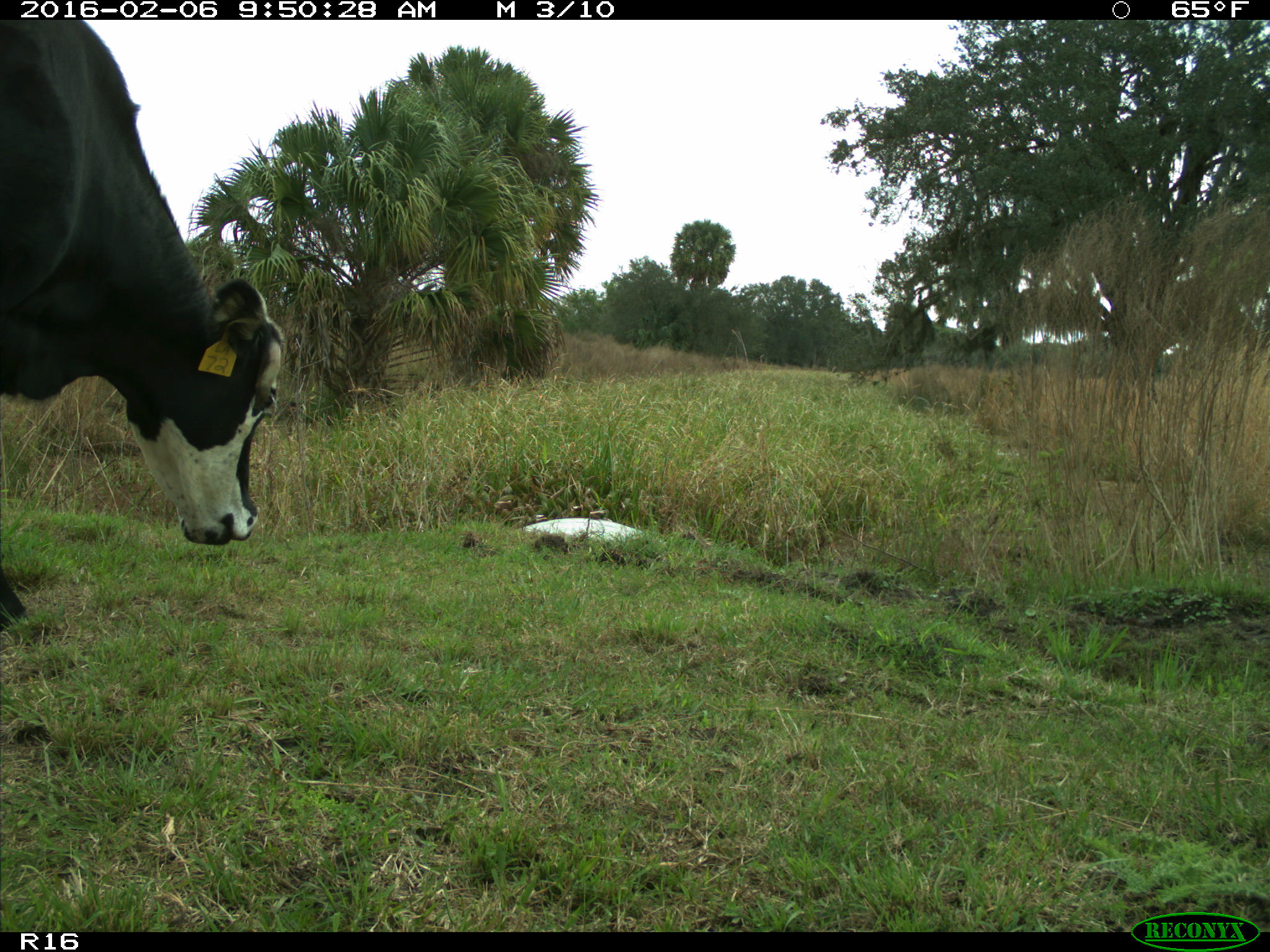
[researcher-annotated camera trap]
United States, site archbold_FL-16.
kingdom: Animalia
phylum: Chordata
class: Mammalia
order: Artiodactyla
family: Bovidae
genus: Bos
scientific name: Bos taurus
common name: domestic cow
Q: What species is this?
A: Bos taurus (domestic cow).